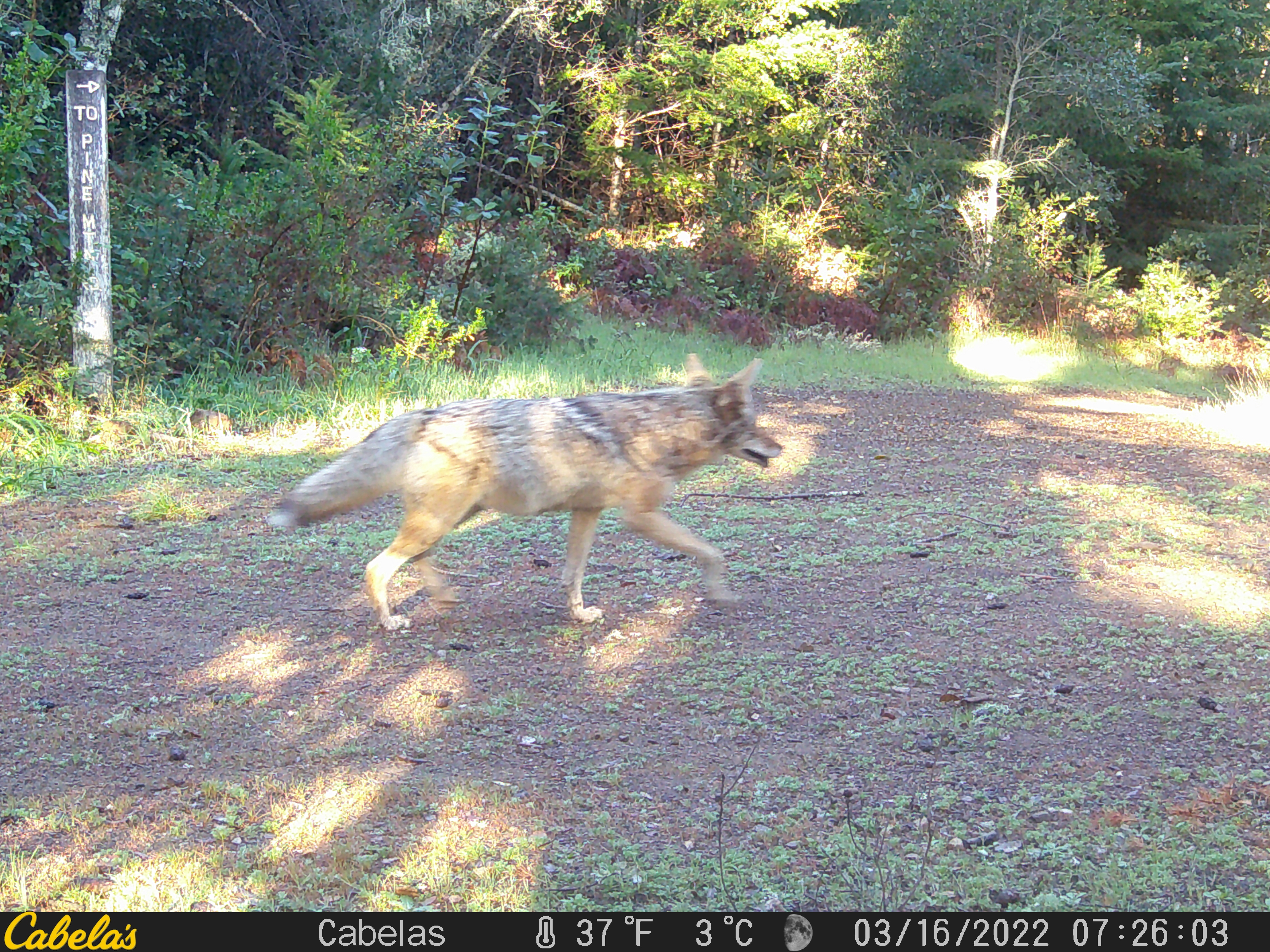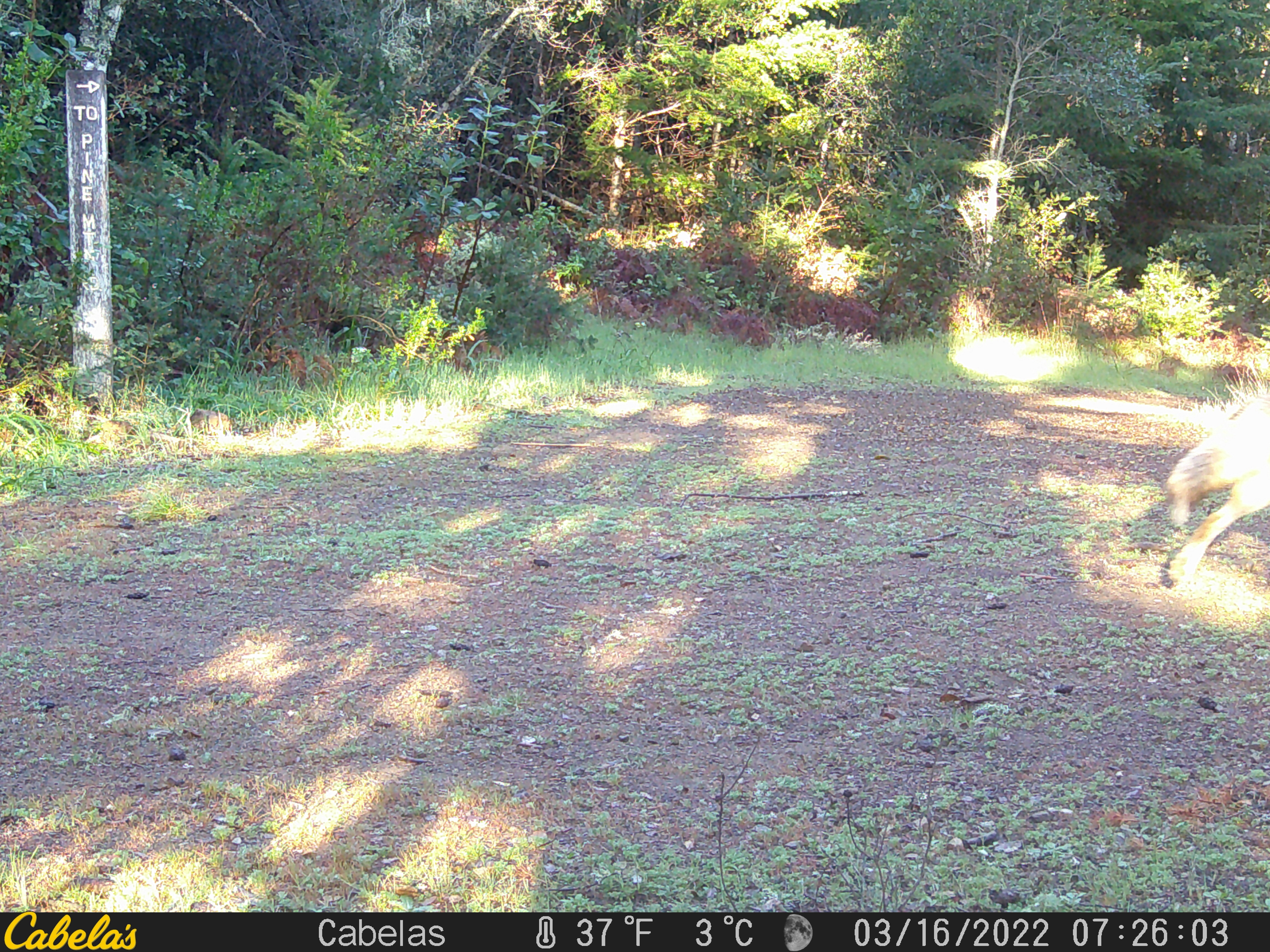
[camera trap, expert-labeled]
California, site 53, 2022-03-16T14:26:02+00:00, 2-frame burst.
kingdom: Animalia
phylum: Chordata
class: Mammalia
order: Carnivora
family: Canidae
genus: Canis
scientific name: Canis latrans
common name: coyote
Coyote (Canis latrans).